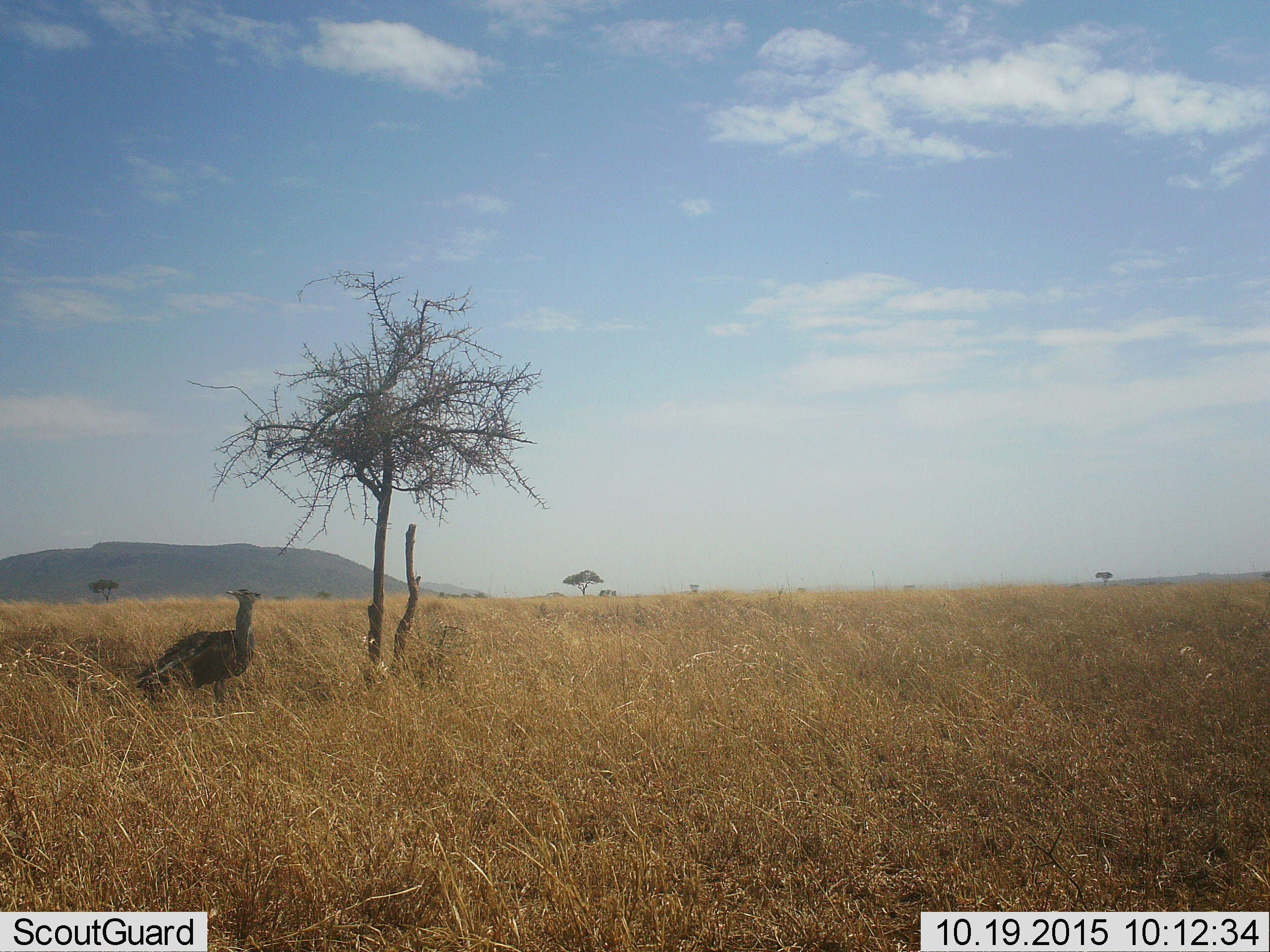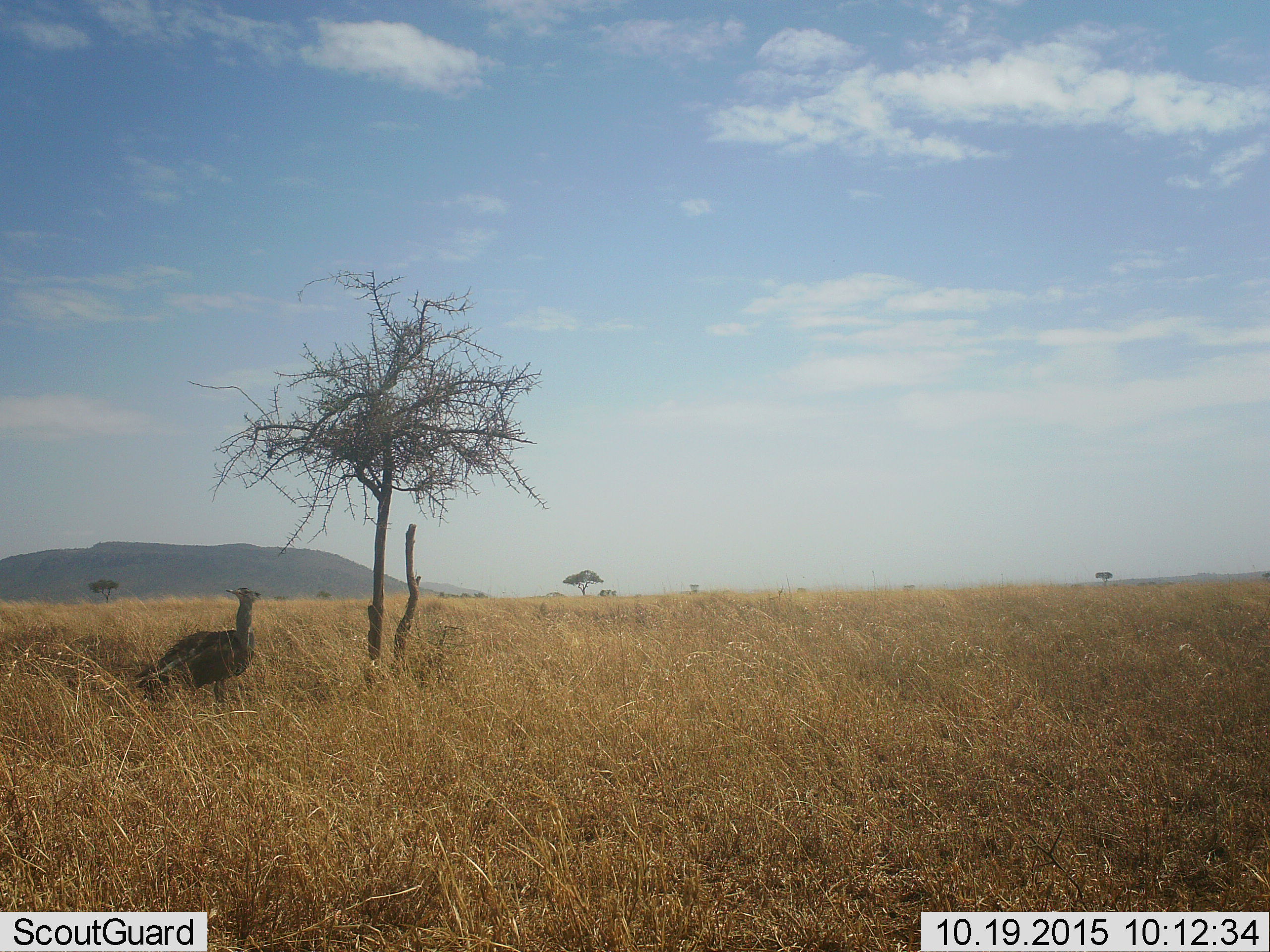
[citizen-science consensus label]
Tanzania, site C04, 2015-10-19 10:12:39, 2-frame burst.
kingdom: Animalia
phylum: Chordata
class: Aves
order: Otidiformes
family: Otididae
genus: Ardeotis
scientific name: Ardeotis kori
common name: kori bustard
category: koribustard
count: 1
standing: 100%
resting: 0%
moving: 7%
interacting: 7%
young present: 0%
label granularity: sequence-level